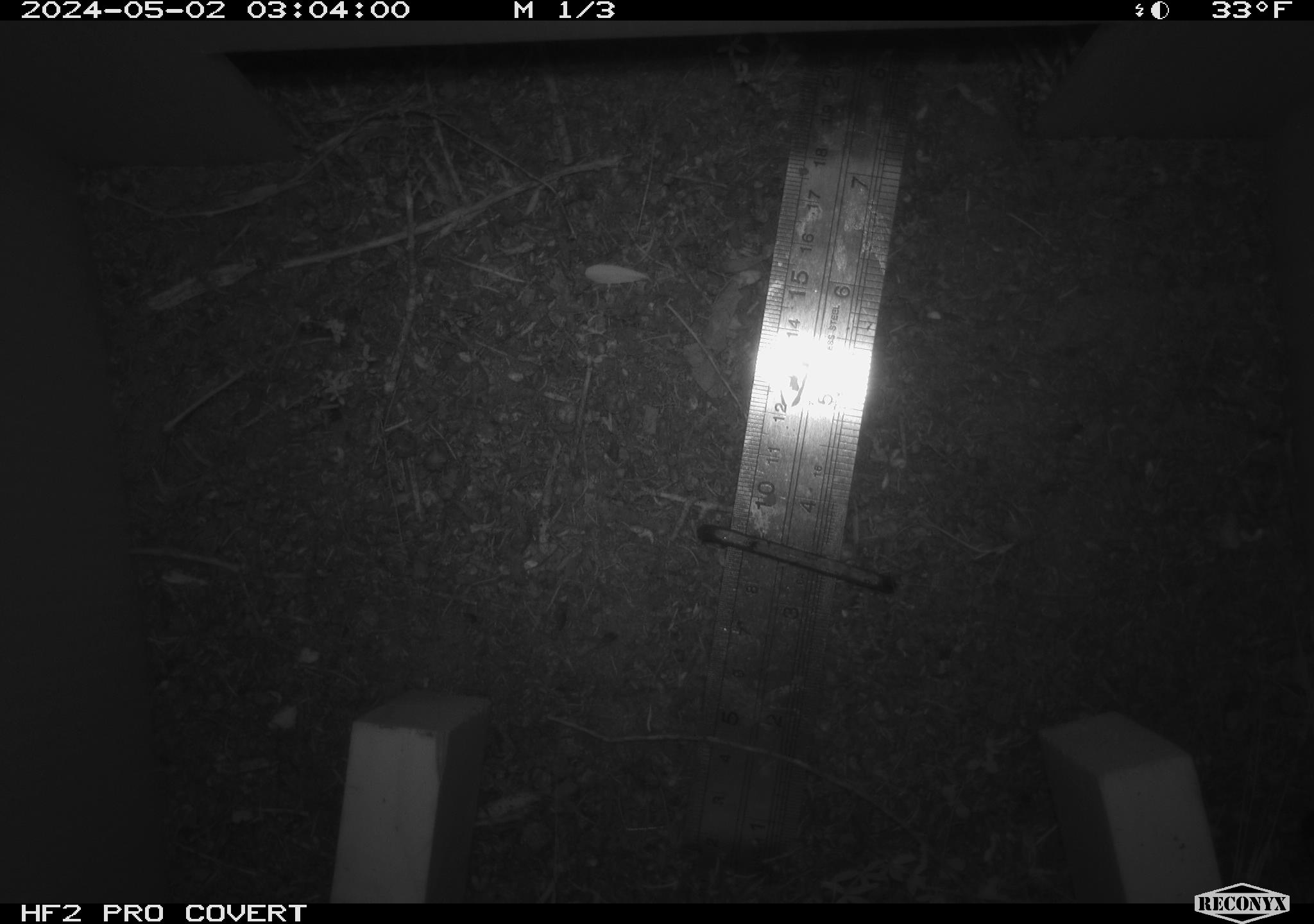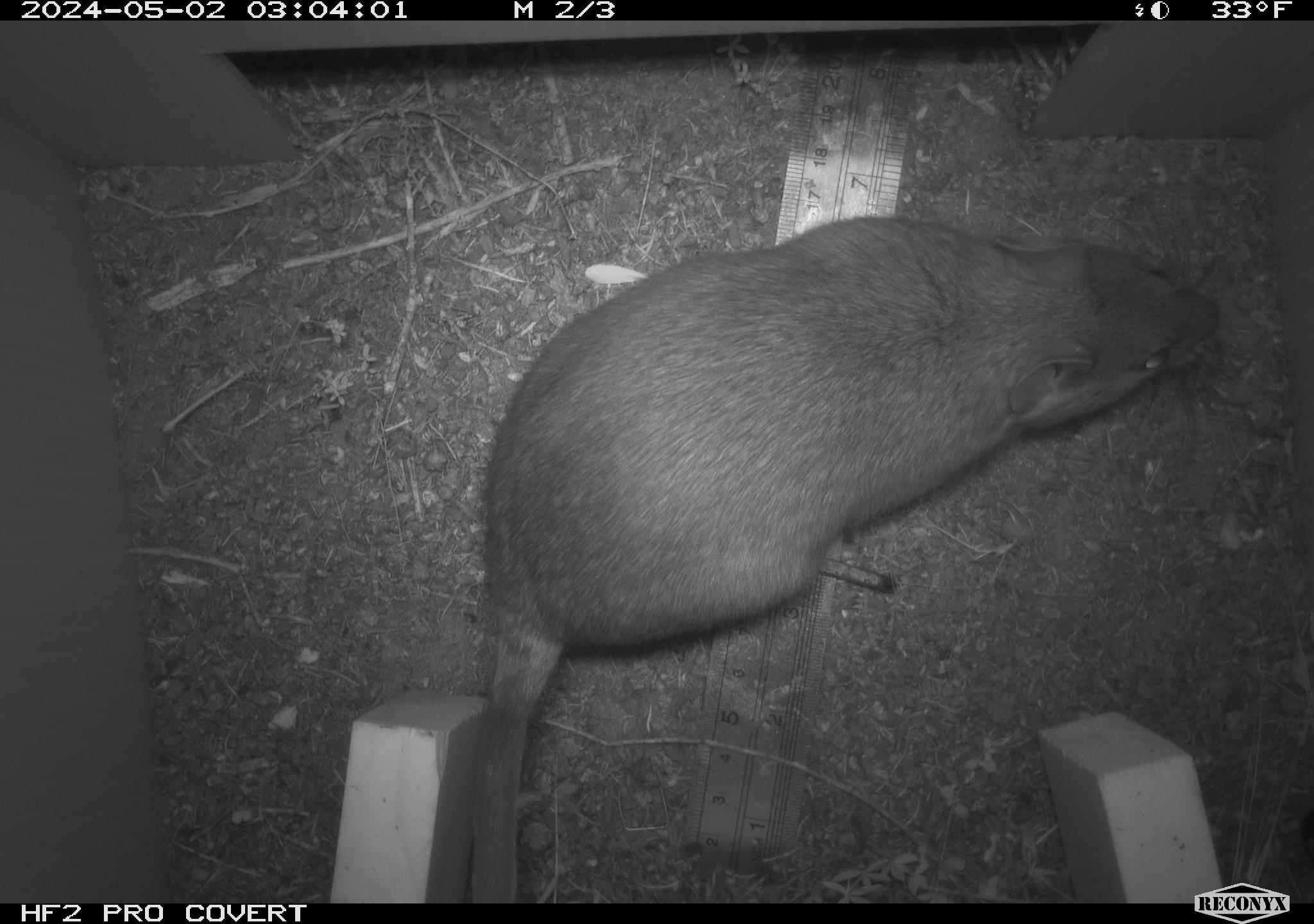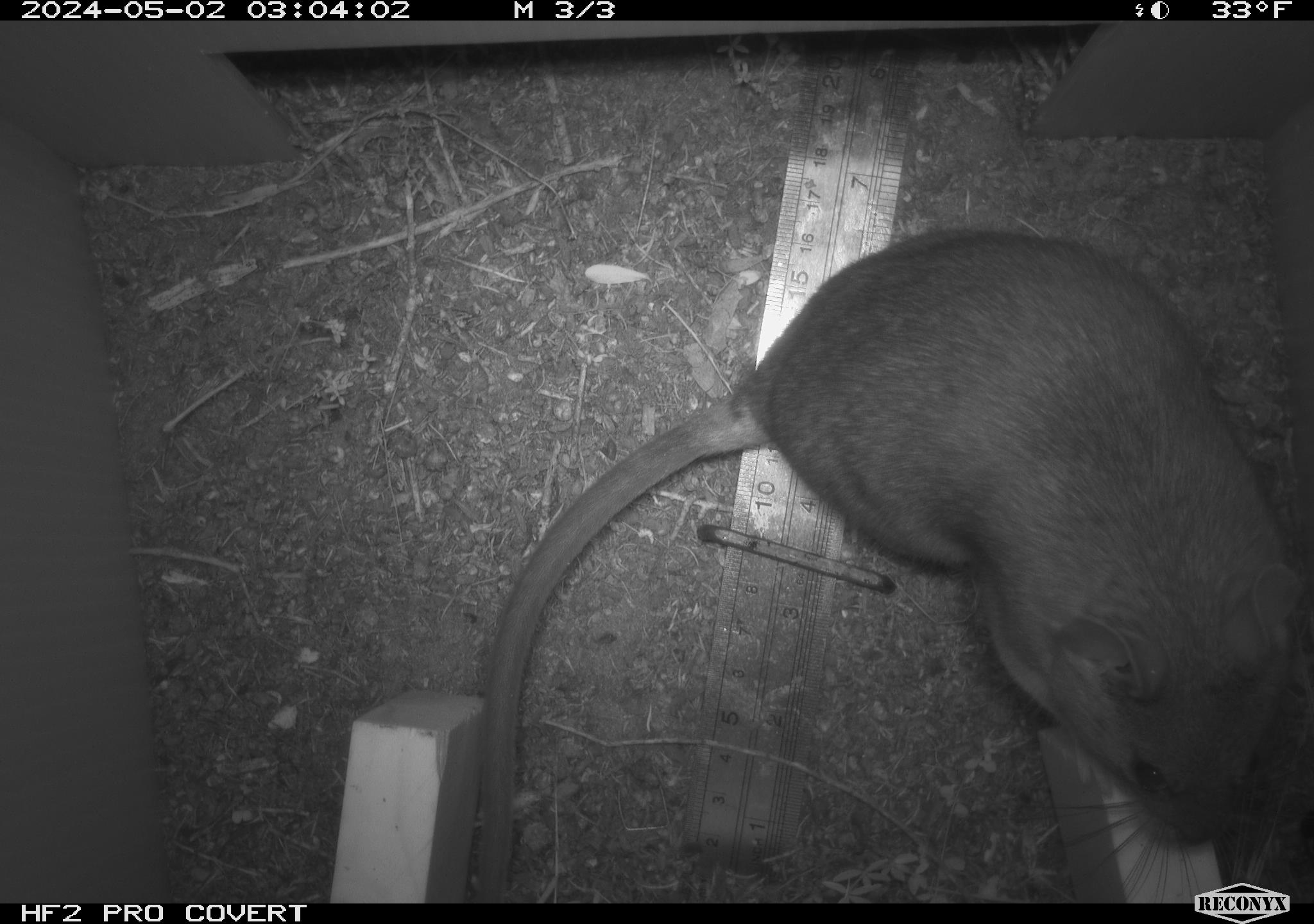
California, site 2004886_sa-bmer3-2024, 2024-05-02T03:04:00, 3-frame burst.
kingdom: Animalia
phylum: Chordata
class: Mammalia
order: Rodentia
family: Muridae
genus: Rattus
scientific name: Rattus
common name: rat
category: rattus species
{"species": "rattus species (rat) (Rattus)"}